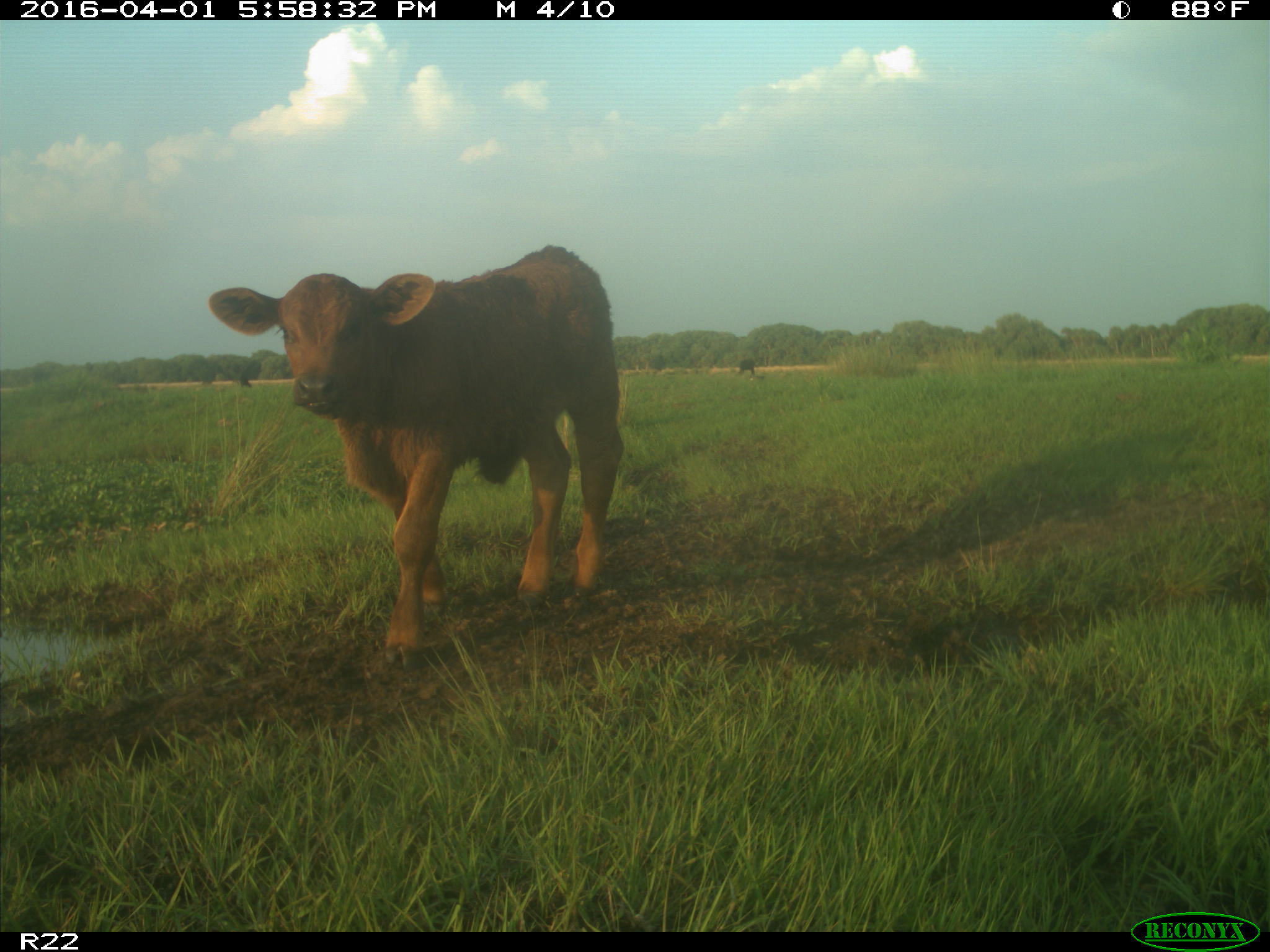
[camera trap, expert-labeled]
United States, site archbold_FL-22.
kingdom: Animalia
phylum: Chordata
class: Mammalia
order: Artiodactyla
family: Bovidae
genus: Bos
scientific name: Bos taurus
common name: domestic cow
Bos taurus (domestic cow).